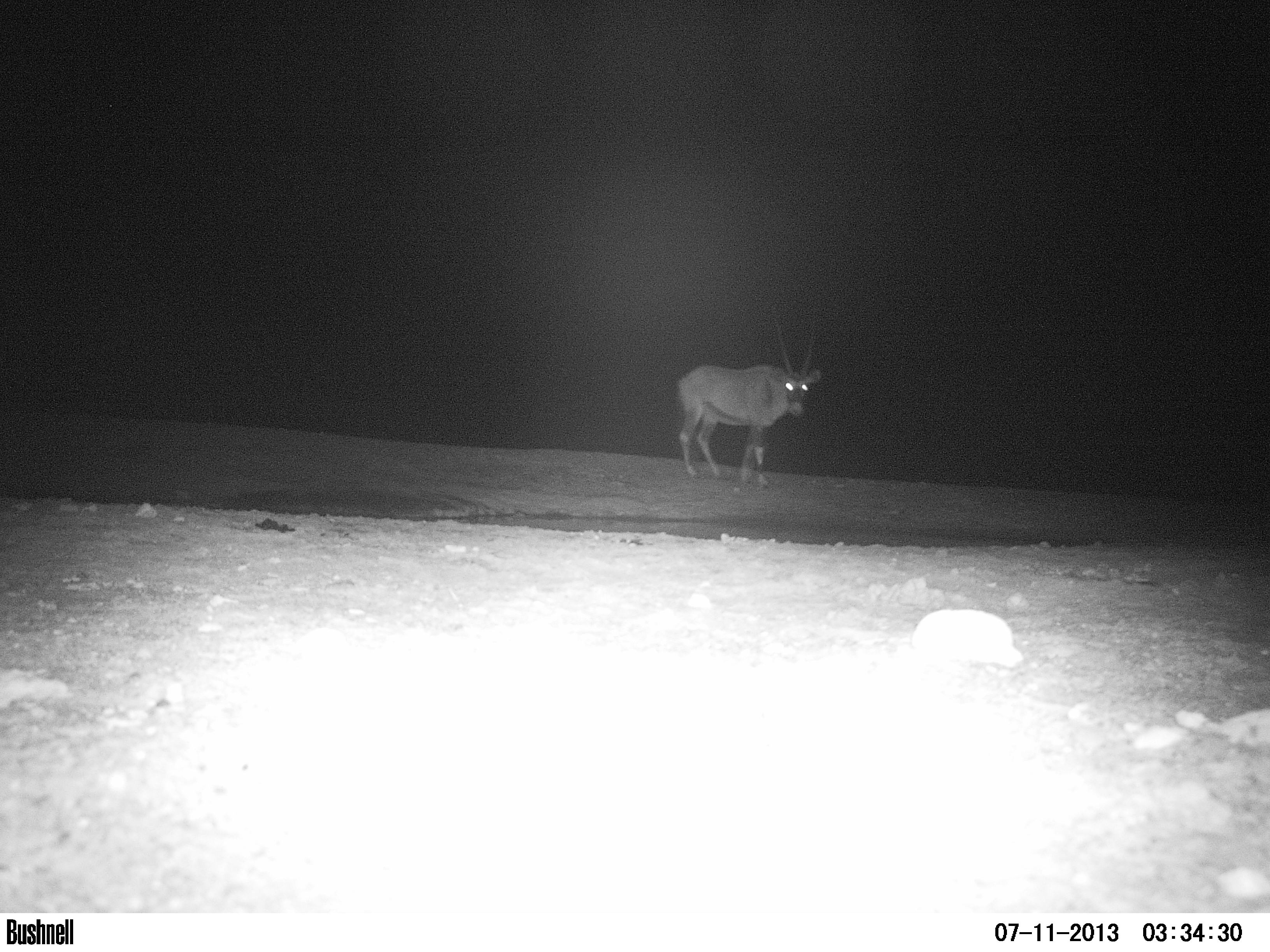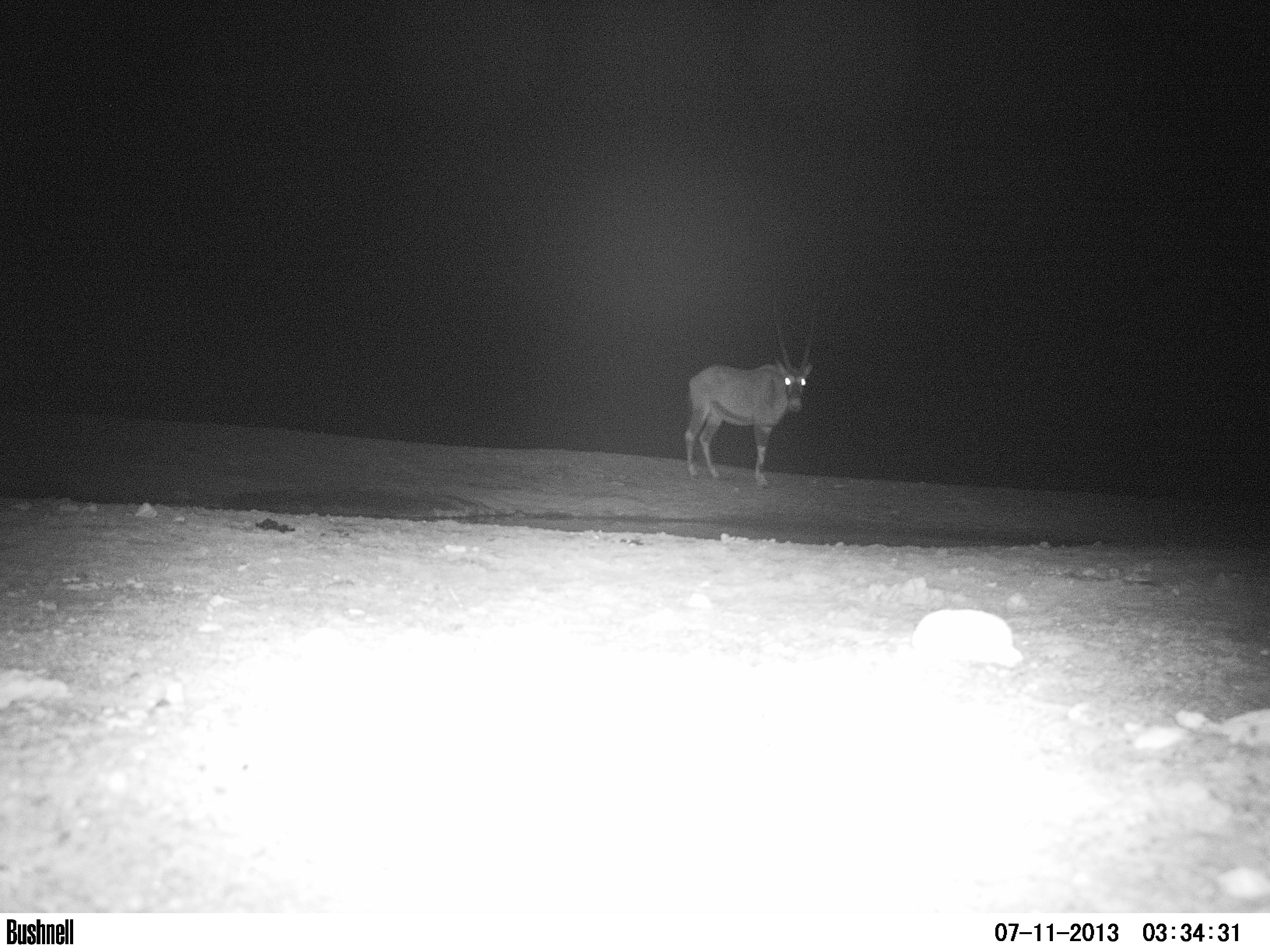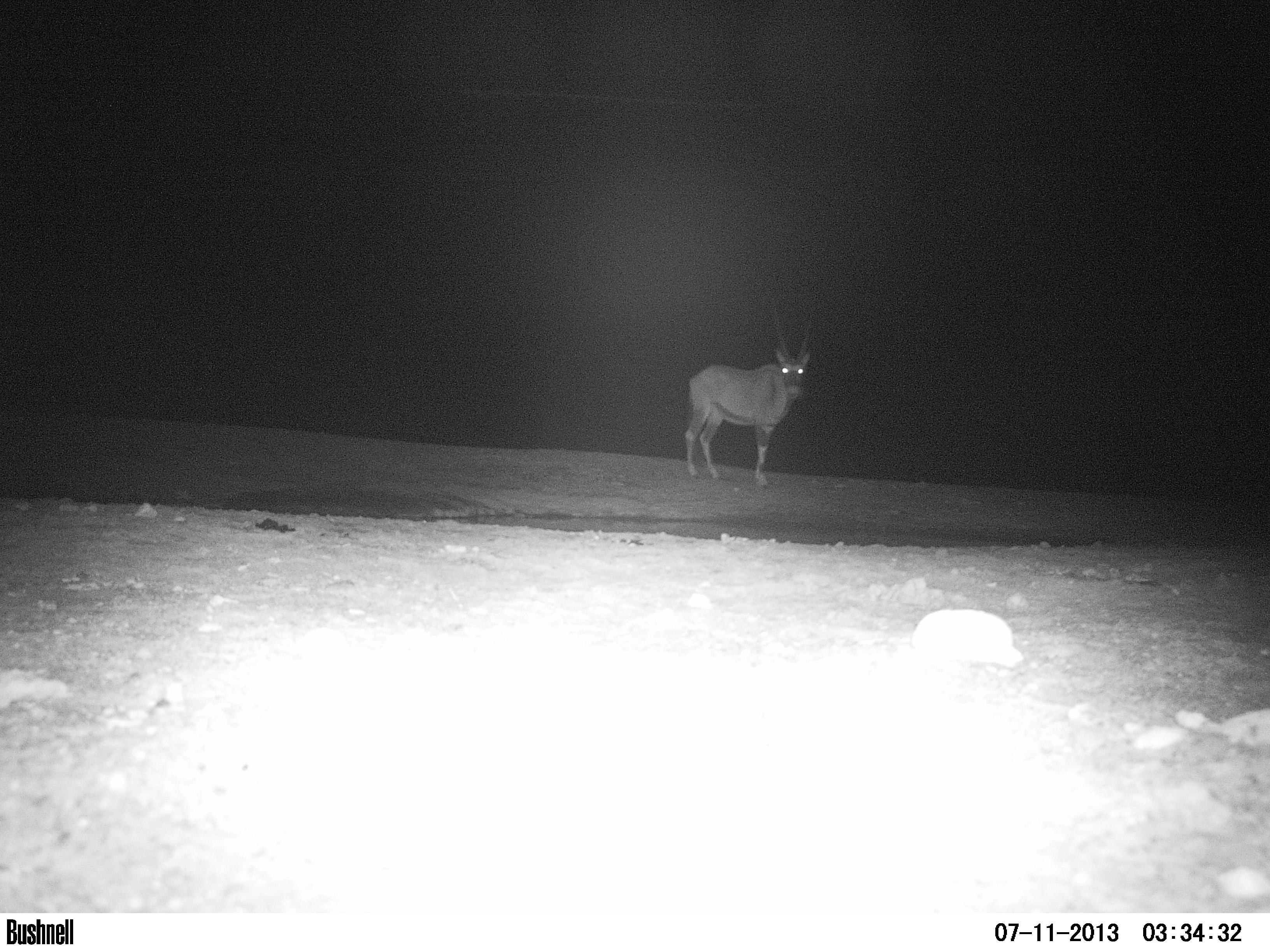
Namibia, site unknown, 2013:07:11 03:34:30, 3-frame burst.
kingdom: Animalia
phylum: Chordata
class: Mammalia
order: Artiodactyla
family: Bovidae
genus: Oryx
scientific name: Oryx gazella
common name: gemsbok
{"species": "Oryx gazella (gemsbok)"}